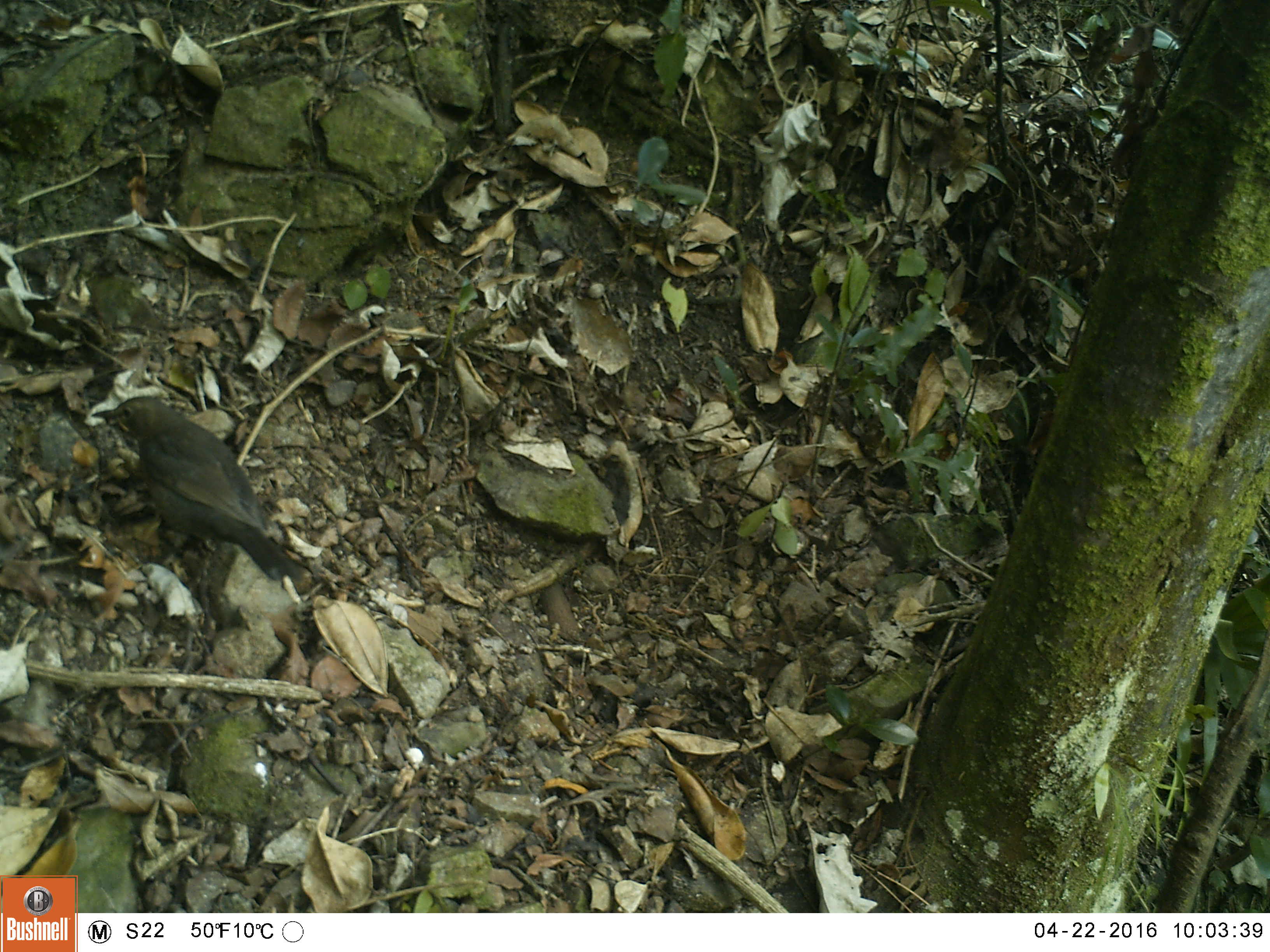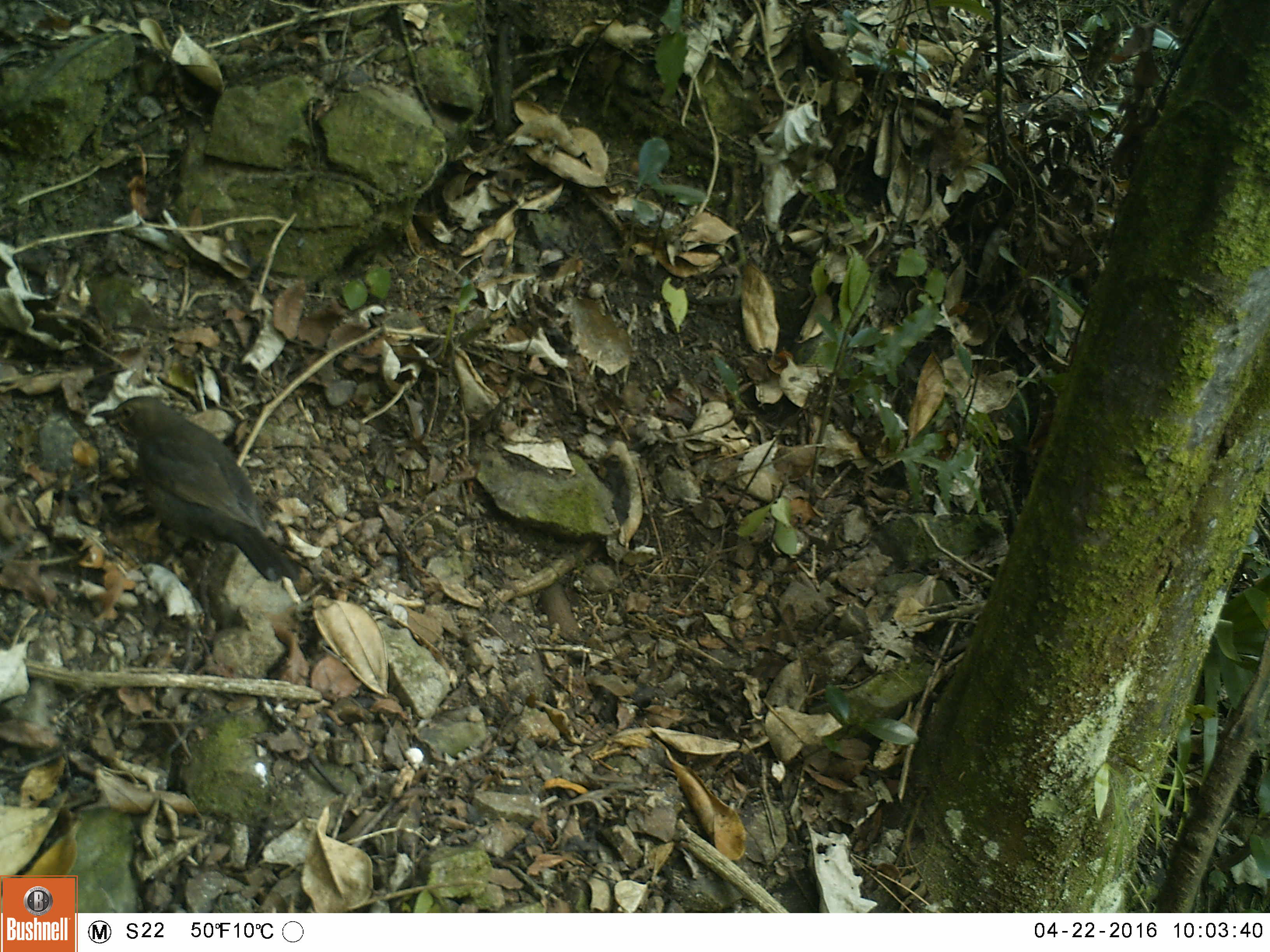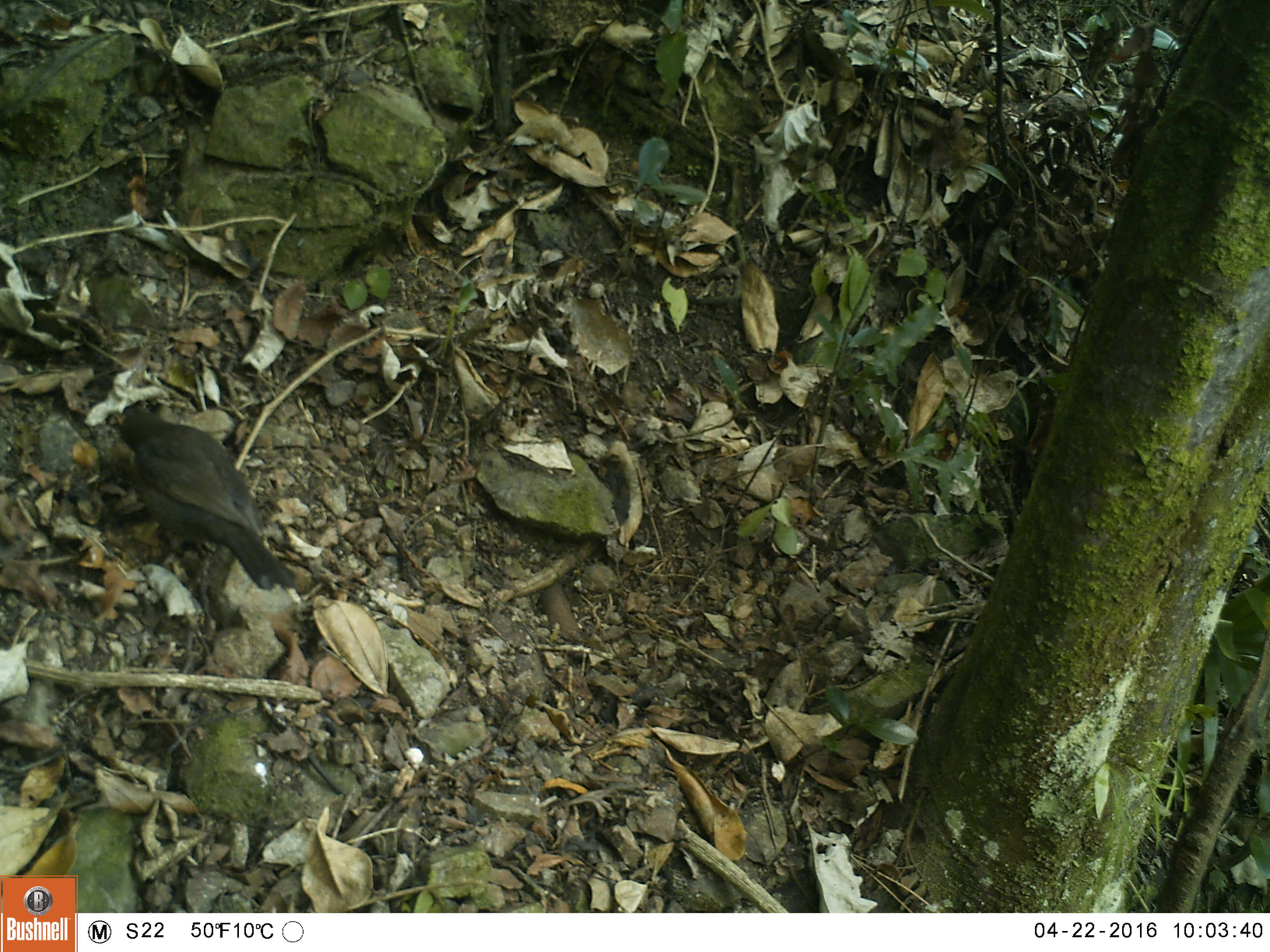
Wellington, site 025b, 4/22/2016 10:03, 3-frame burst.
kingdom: Animalia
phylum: Chordata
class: Aves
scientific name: Aves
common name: bird